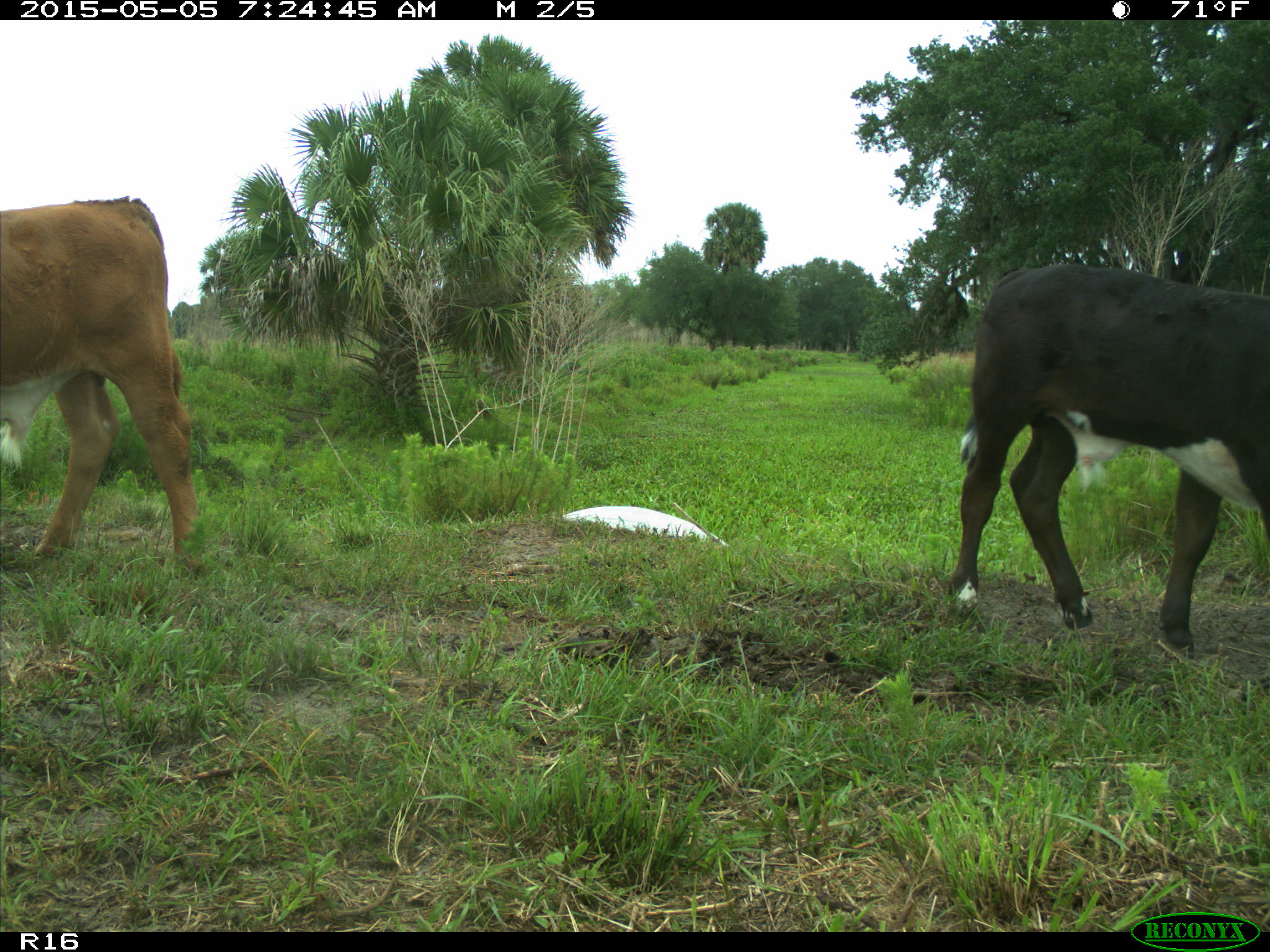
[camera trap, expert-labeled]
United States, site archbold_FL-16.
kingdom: Animalia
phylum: Chordata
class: Mammalia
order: Artiodactyla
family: Bovidae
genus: Bos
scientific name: Bos taurus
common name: domestic cow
Bos taurus (domestic cow).